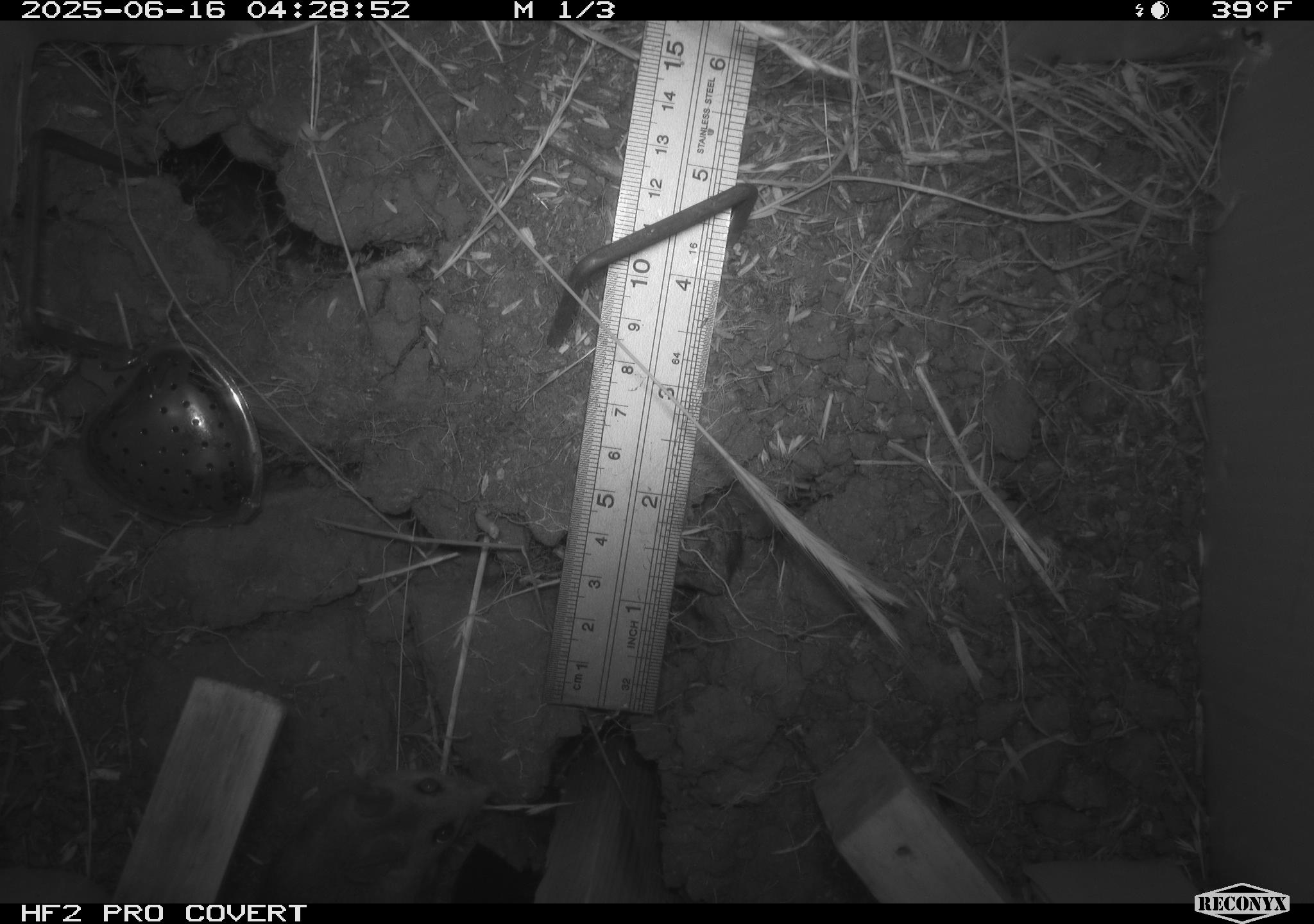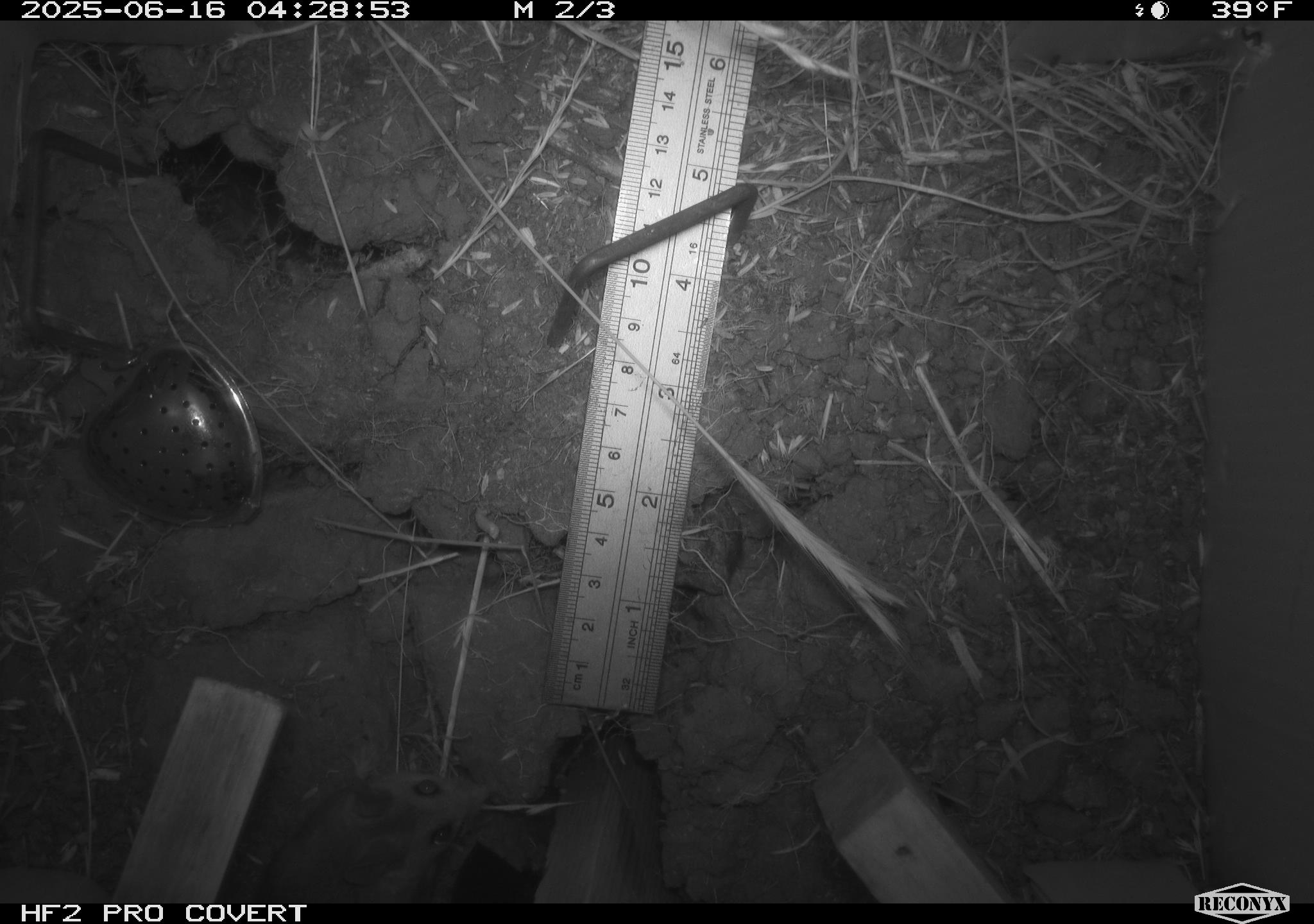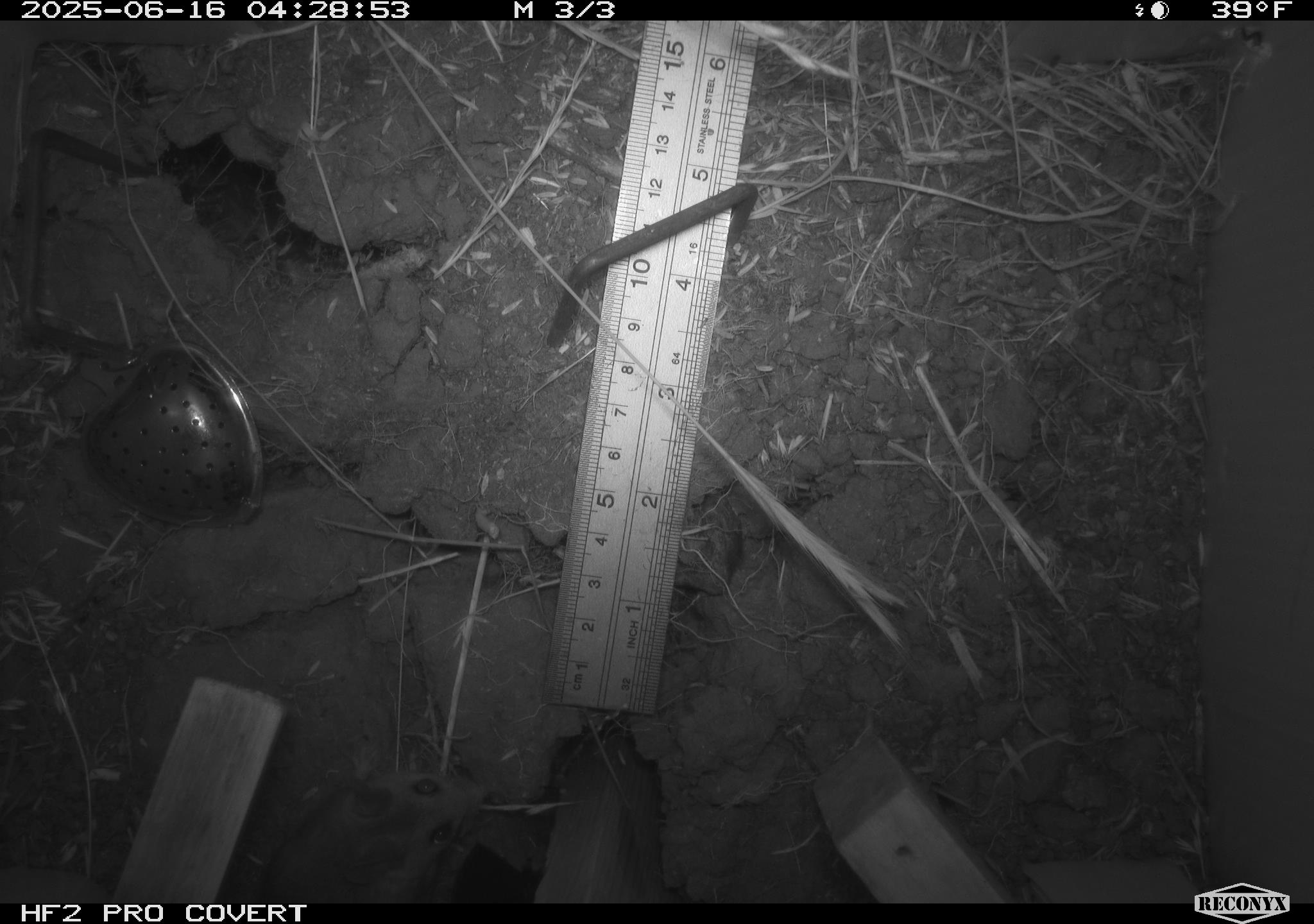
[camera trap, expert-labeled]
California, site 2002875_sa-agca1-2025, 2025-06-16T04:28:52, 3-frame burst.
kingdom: Animalia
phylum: Chordata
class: Mammalia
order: Rodentia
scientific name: Rodentia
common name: rodent